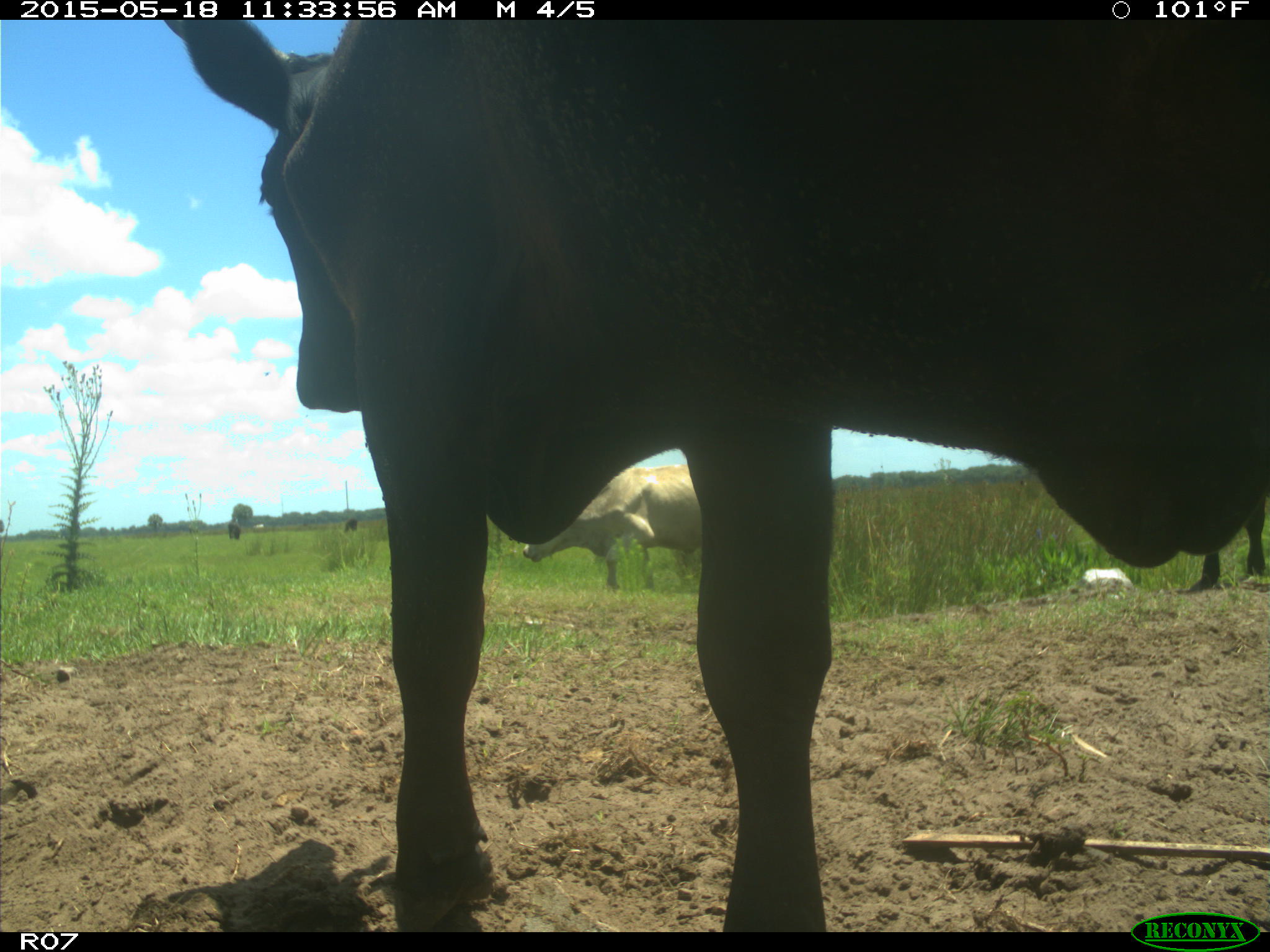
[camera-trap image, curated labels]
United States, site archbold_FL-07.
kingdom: Animalia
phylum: Chordata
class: Mammalia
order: Artiodactyla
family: Bovidae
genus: Bos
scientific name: Bos taurus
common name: domestic cow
Bos taurus (domestic cow).